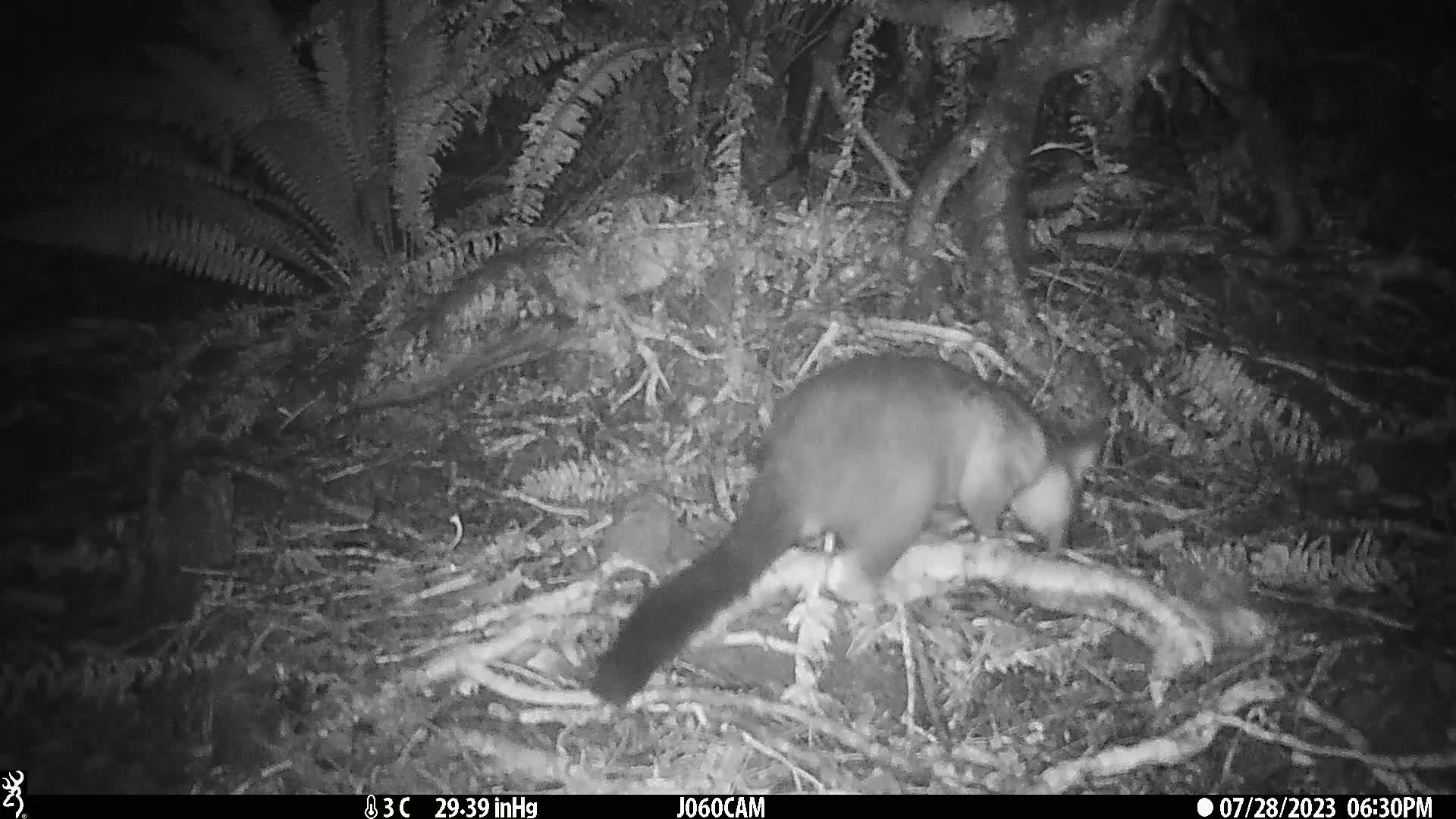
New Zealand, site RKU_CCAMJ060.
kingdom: Animalia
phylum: Chordata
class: Mammalia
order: Diprotodontia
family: Phalangeridae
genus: Trichosurus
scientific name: Trichosurus vulpecula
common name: common brushtail possum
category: possum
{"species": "possum (common brushtail possum) (Trichosurus vulpecula)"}